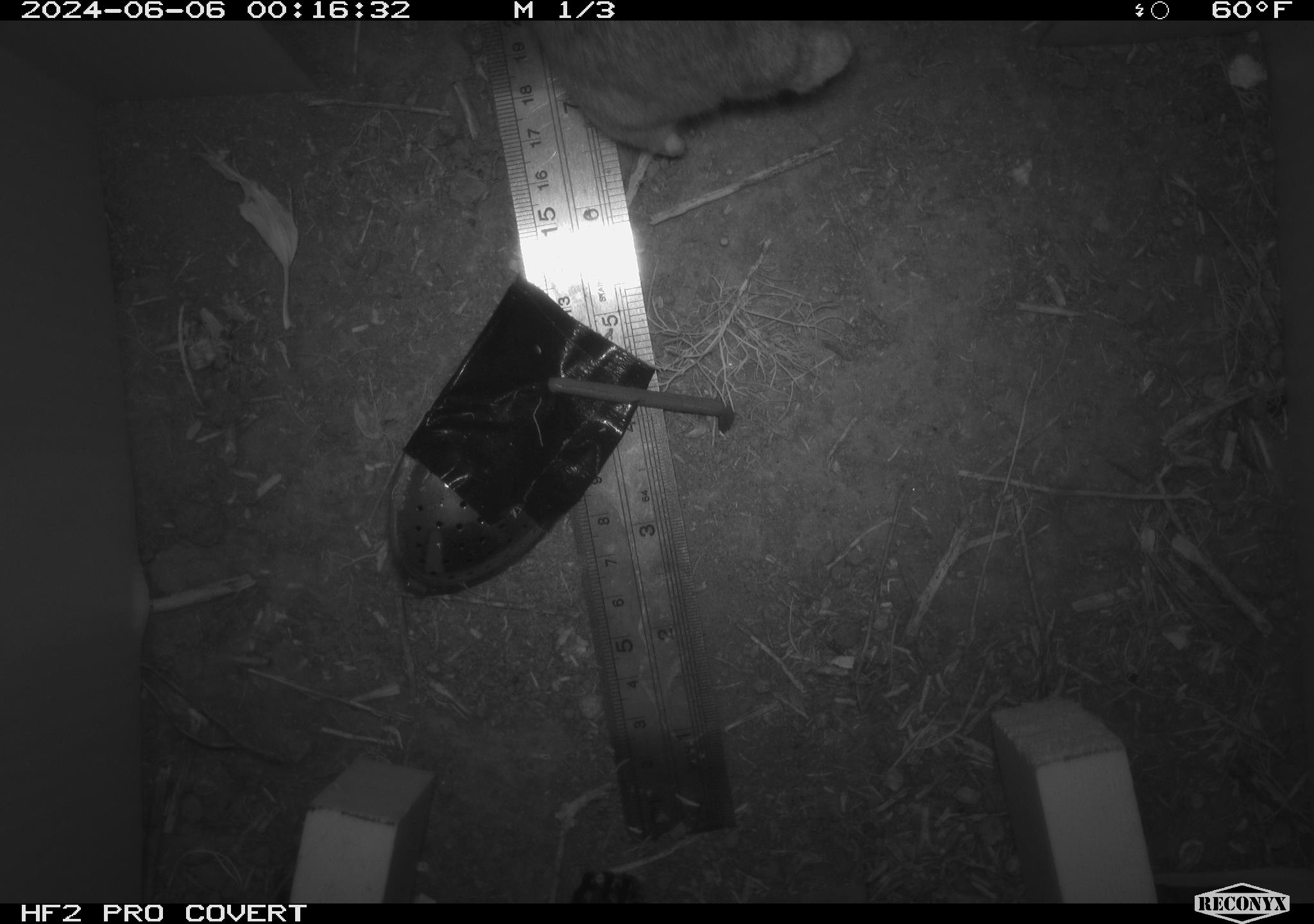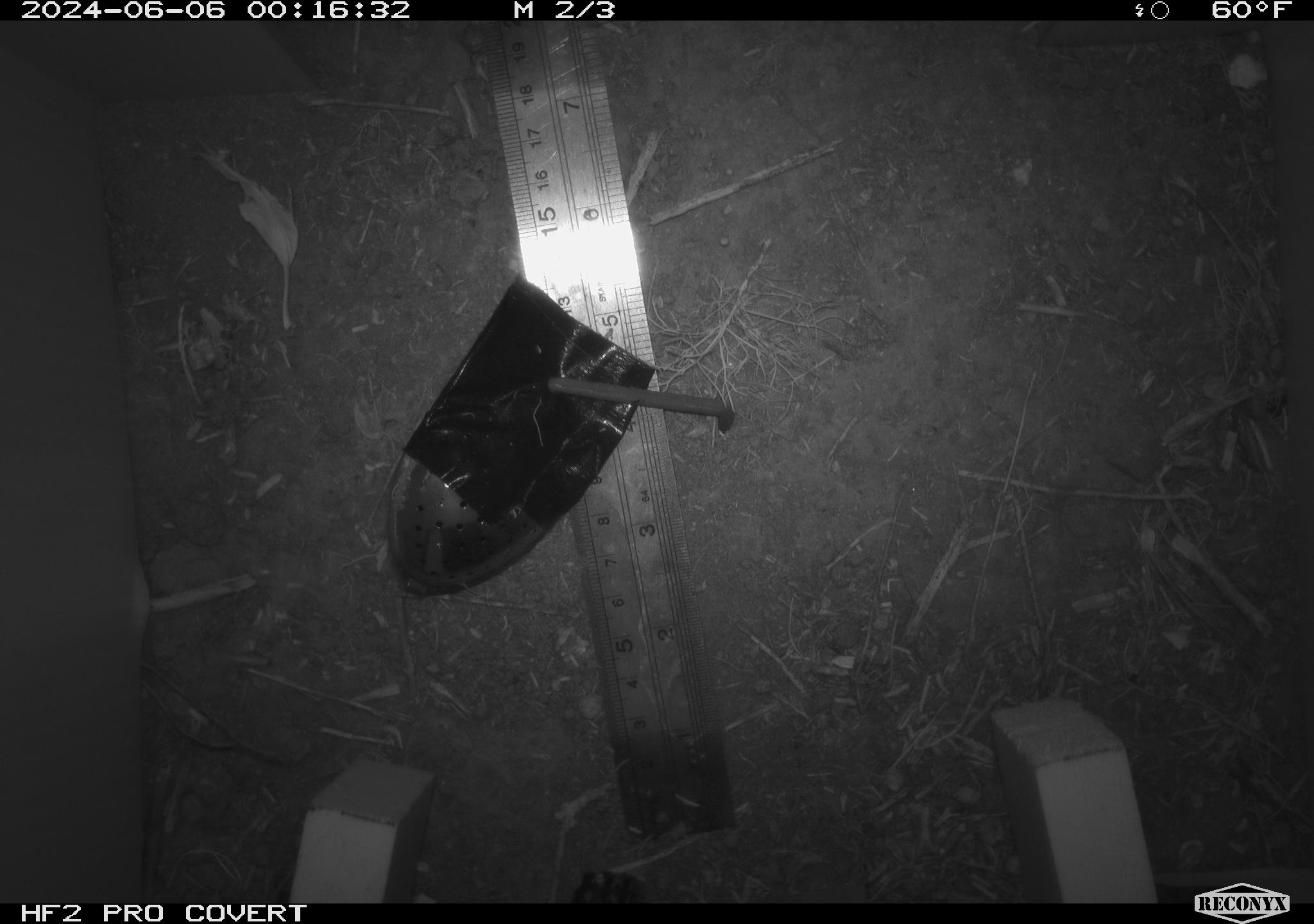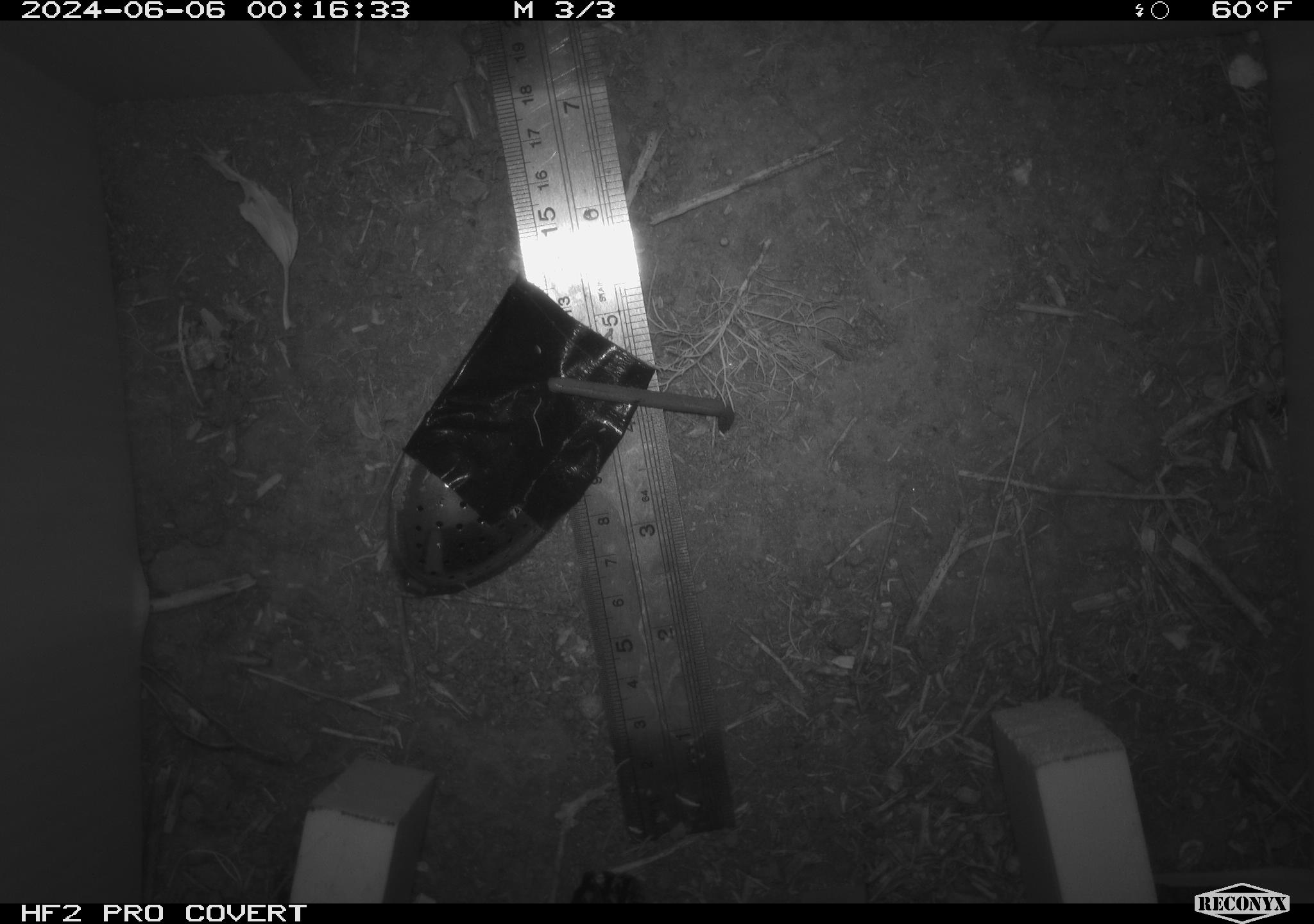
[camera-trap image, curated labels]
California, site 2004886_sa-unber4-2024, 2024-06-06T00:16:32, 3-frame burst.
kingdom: Animalia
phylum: Chordata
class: Mammalia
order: Rodentia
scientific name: Rodentia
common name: woodrat or rat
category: woodrat or rat species